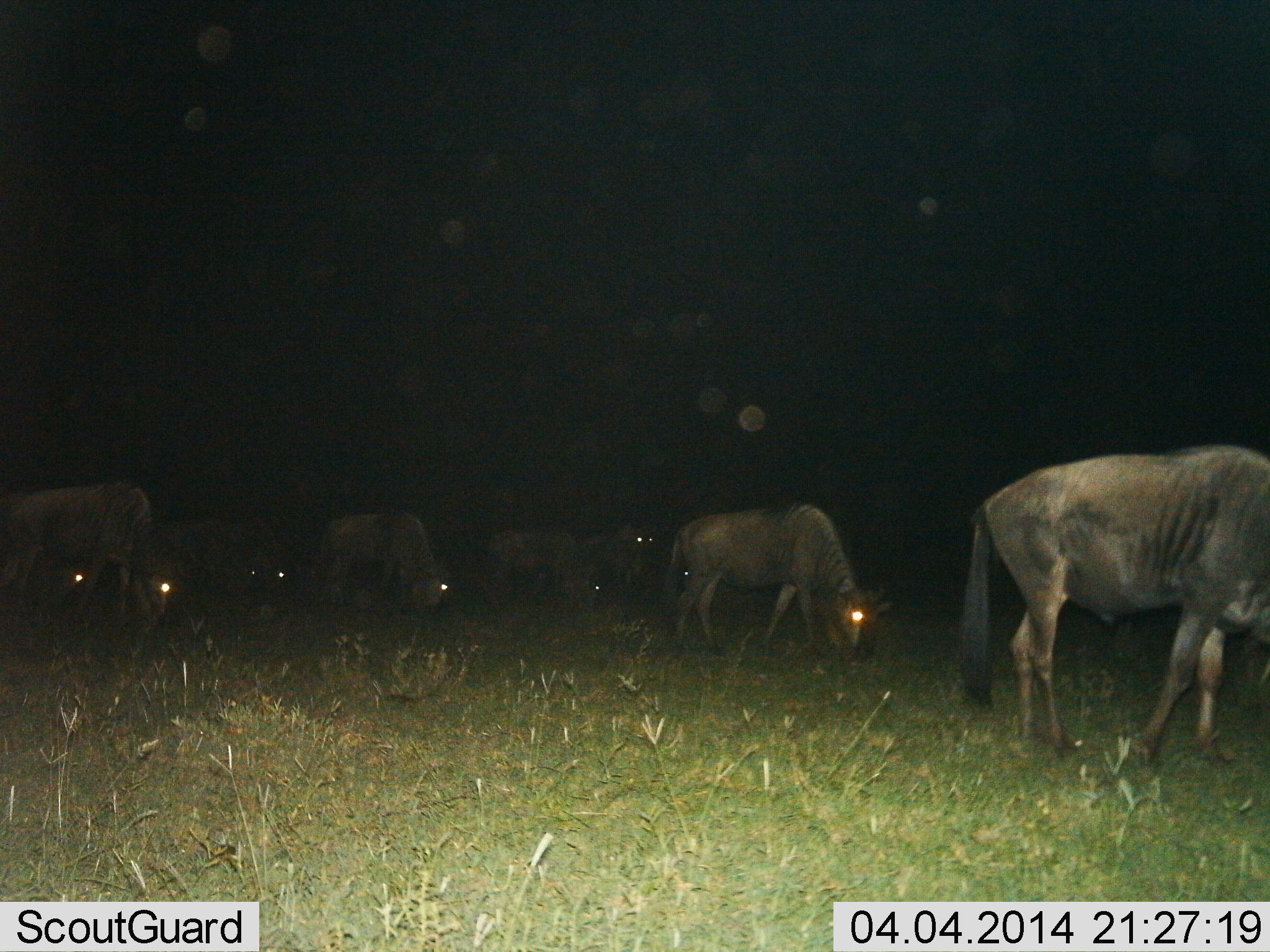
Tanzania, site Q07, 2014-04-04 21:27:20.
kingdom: Animalia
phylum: Chordata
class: Mammalia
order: Artiodactyla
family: Bovidae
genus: Connochaetes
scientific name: Connochaetes taurinus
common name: blue wildebeest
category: wildebeest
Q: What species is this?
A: Wildebeest (blue wildebeest) (Connochaetes taurinus).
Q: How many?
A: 9.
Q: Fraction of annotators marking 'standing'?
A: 50%.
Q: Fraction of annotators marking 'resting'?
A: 0%.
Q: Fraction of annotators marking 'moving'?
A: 20%.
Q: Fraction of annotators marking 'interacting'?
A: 0%.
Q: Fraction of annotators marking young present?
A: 0%.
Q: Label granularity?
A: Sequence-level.